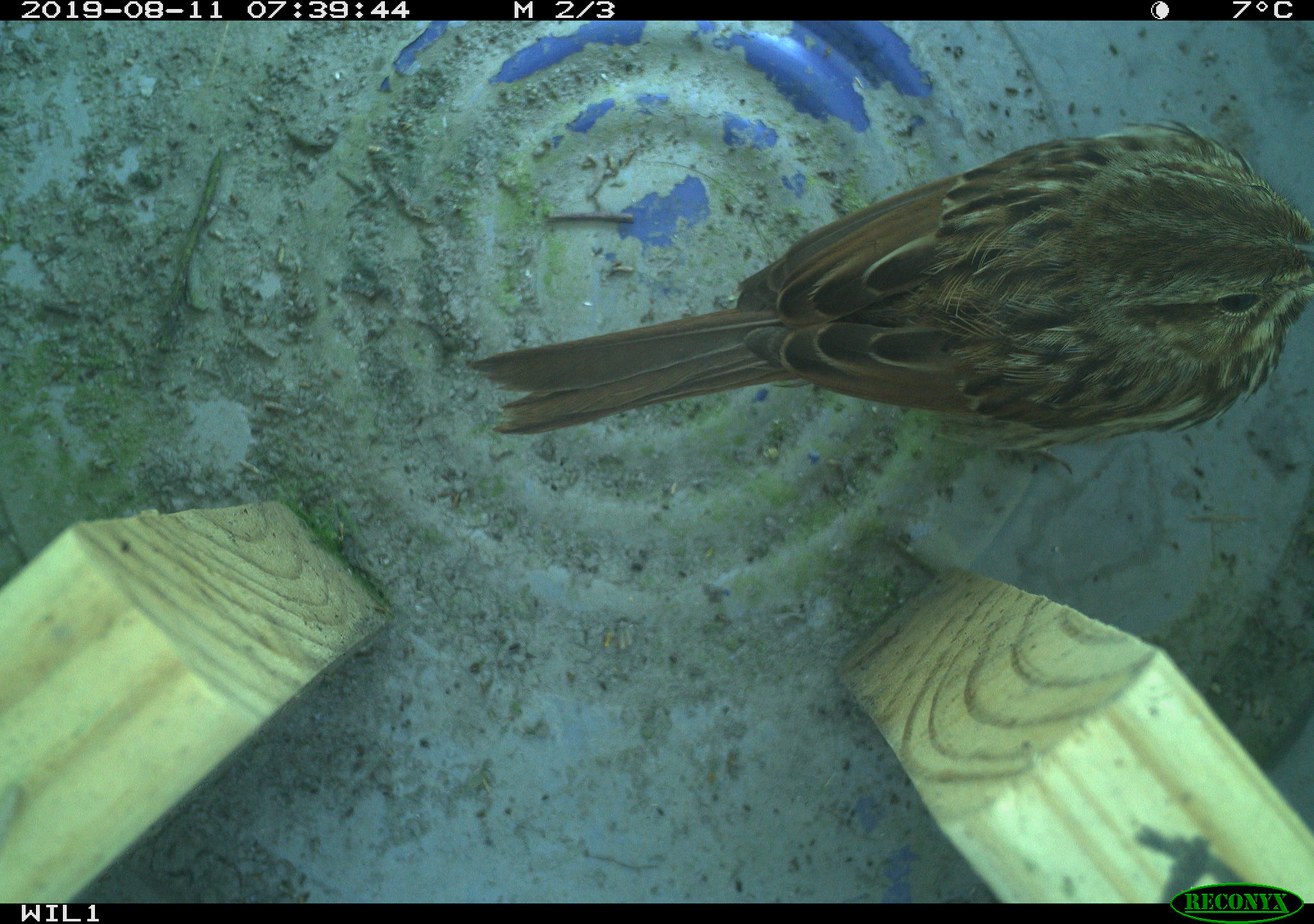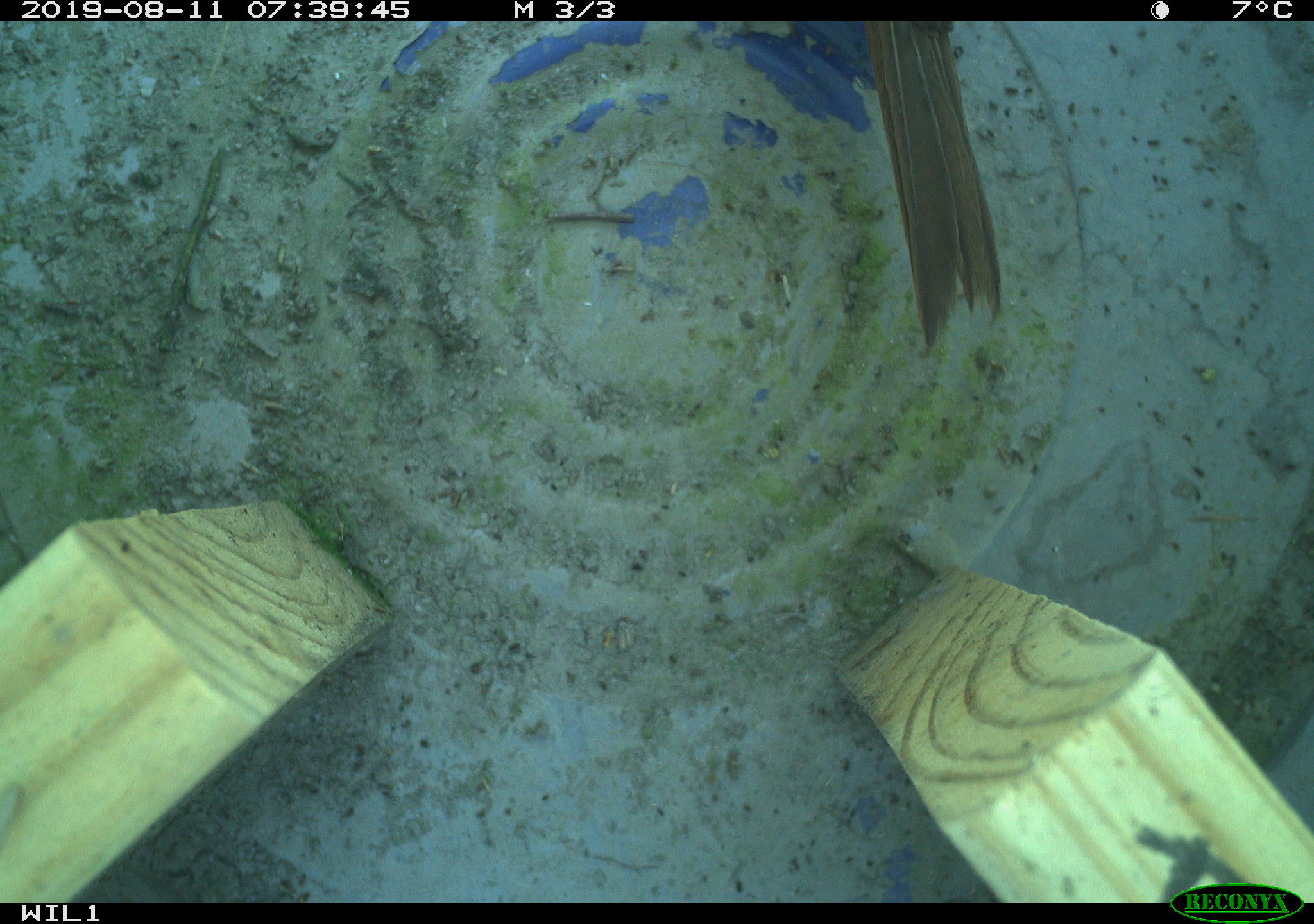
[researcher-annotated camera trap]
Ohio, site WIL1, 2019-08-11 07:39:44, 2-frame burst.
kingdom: Animalia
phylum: Chordata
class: Aves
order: Passeriformes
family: Passerellidae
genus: Melospiza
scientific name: Melospiza melodia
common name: song sparrow